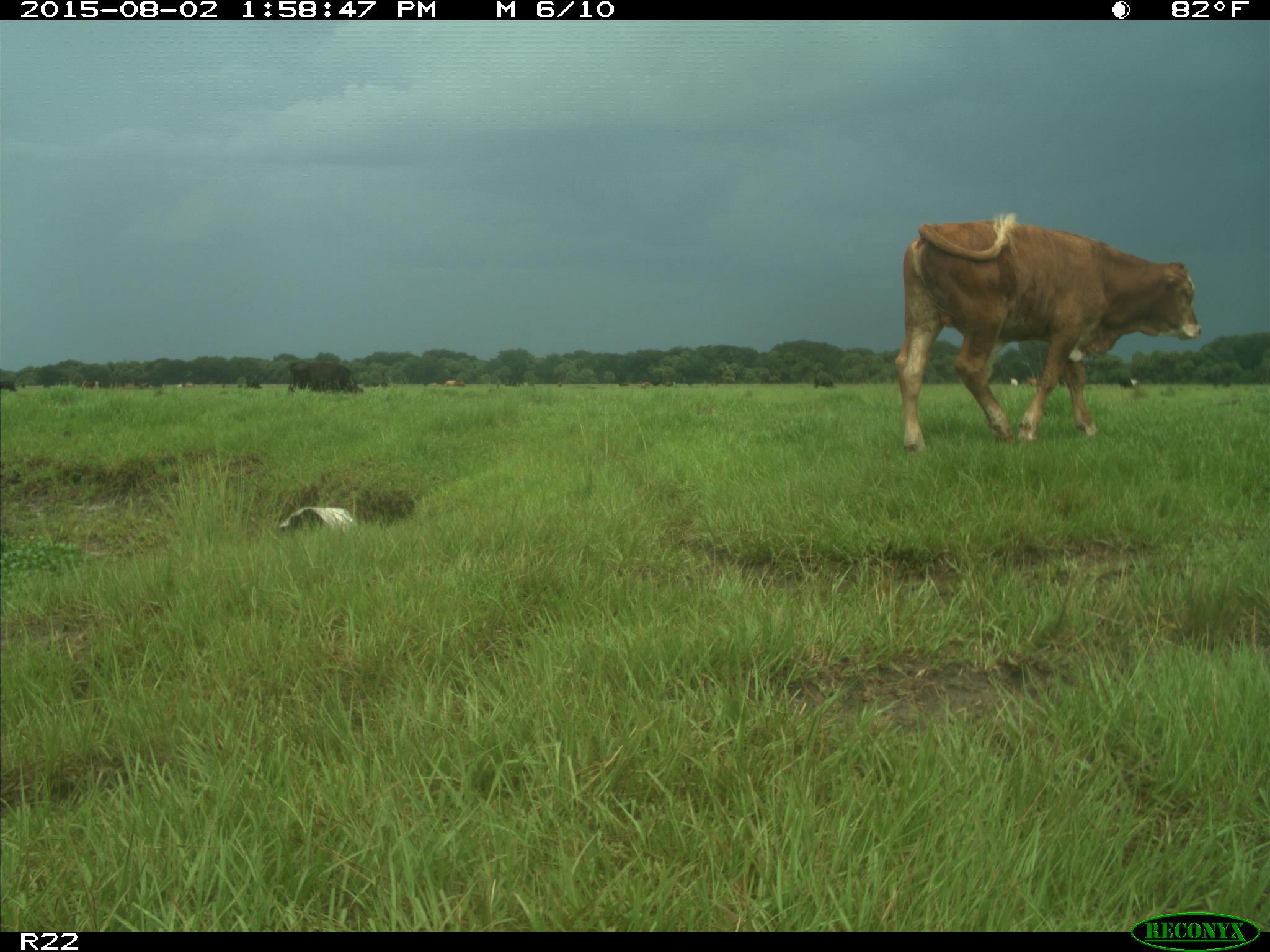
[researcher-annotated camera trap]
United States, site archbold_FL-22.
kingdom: Animalia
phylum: Chordata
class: Mammalia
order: Artiodactyla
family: Bovidae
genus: Bos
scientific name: Bos taurus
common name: domestic cow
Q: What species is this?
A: Bos taurus (domestic cow).